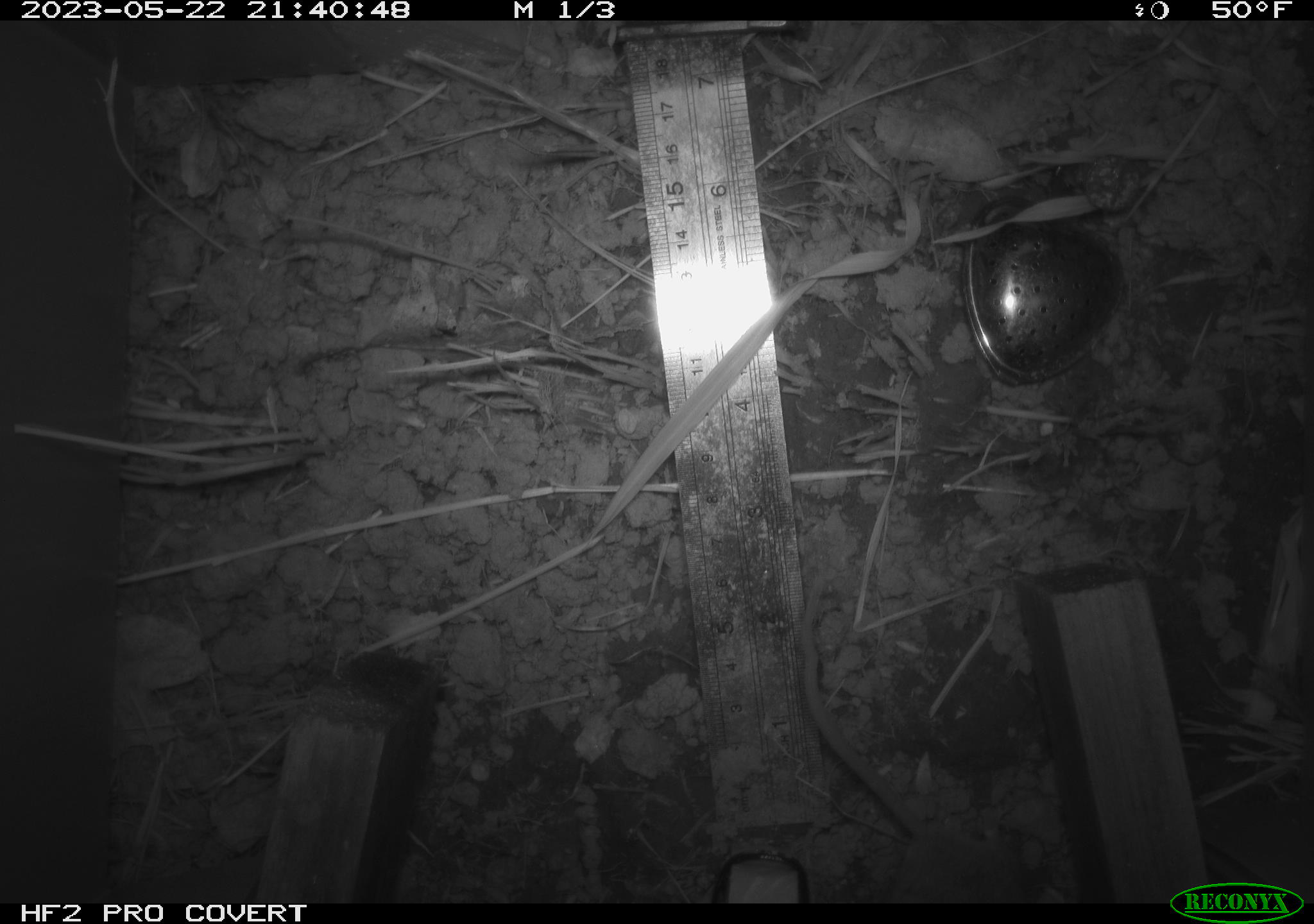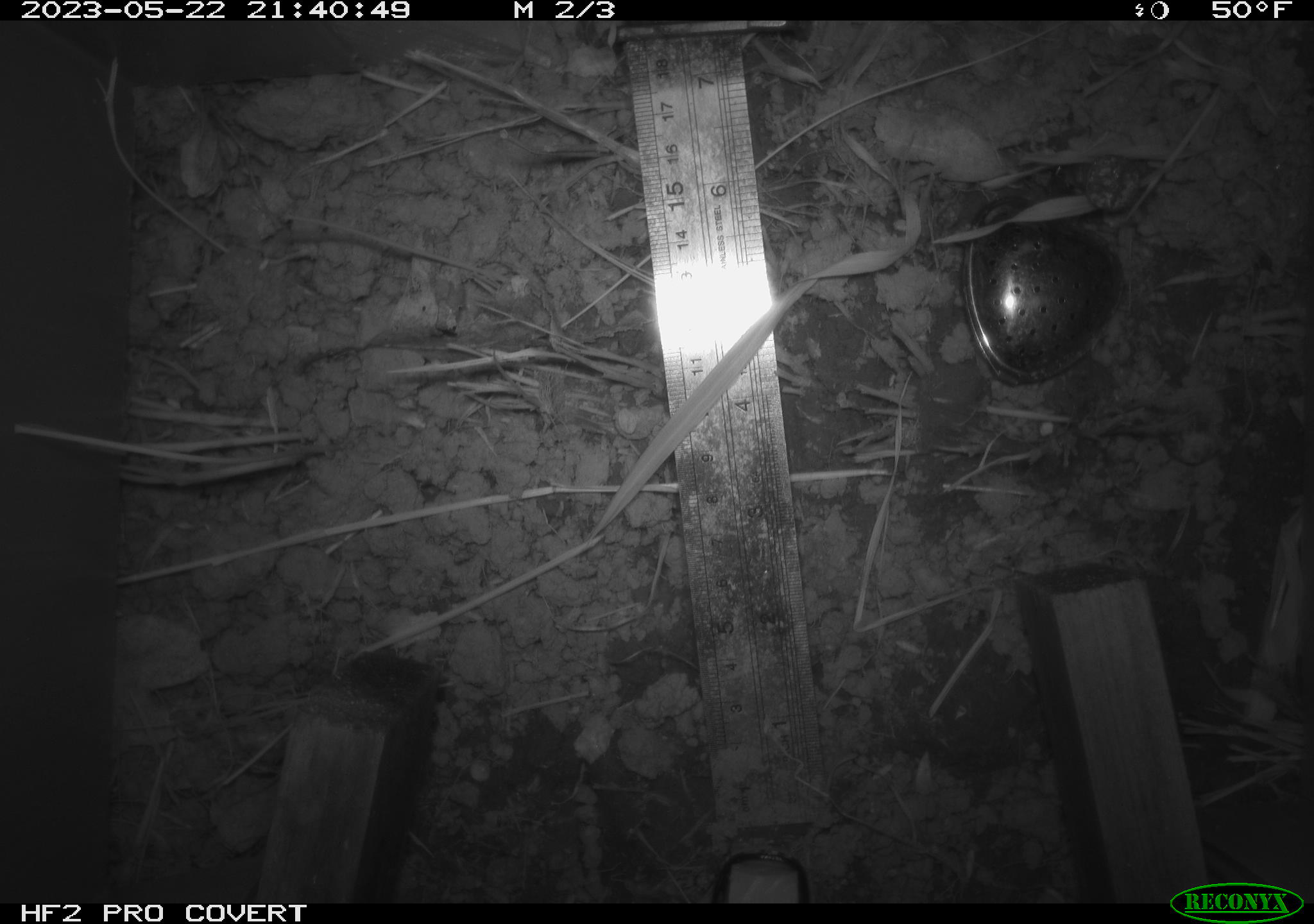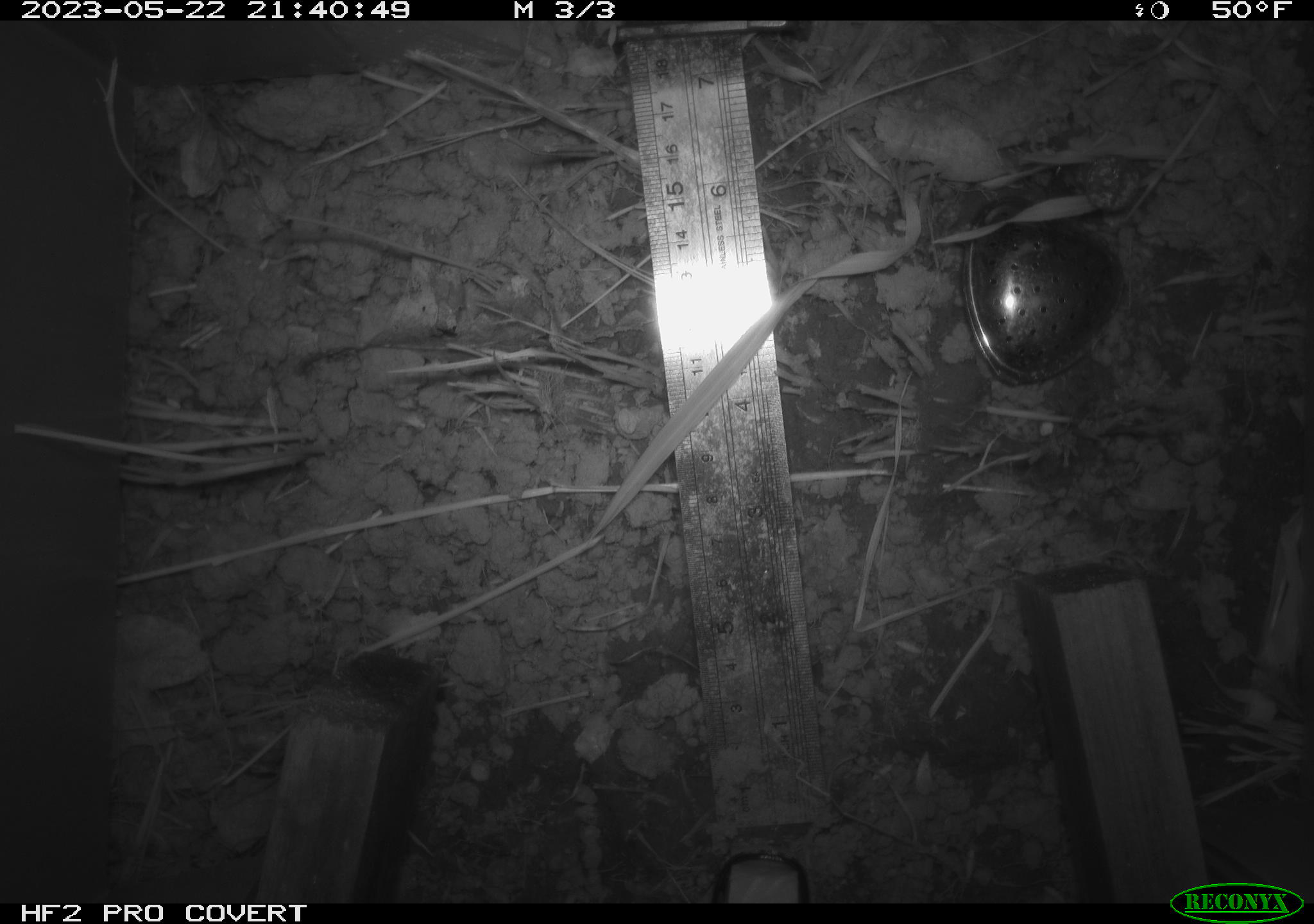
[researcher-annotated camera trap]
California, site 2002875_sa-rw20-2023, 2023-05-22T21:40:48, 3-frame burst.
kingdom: Animalia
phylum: Chordata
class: Mammalia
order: Rodentia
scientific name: Rodentia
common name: mouse species